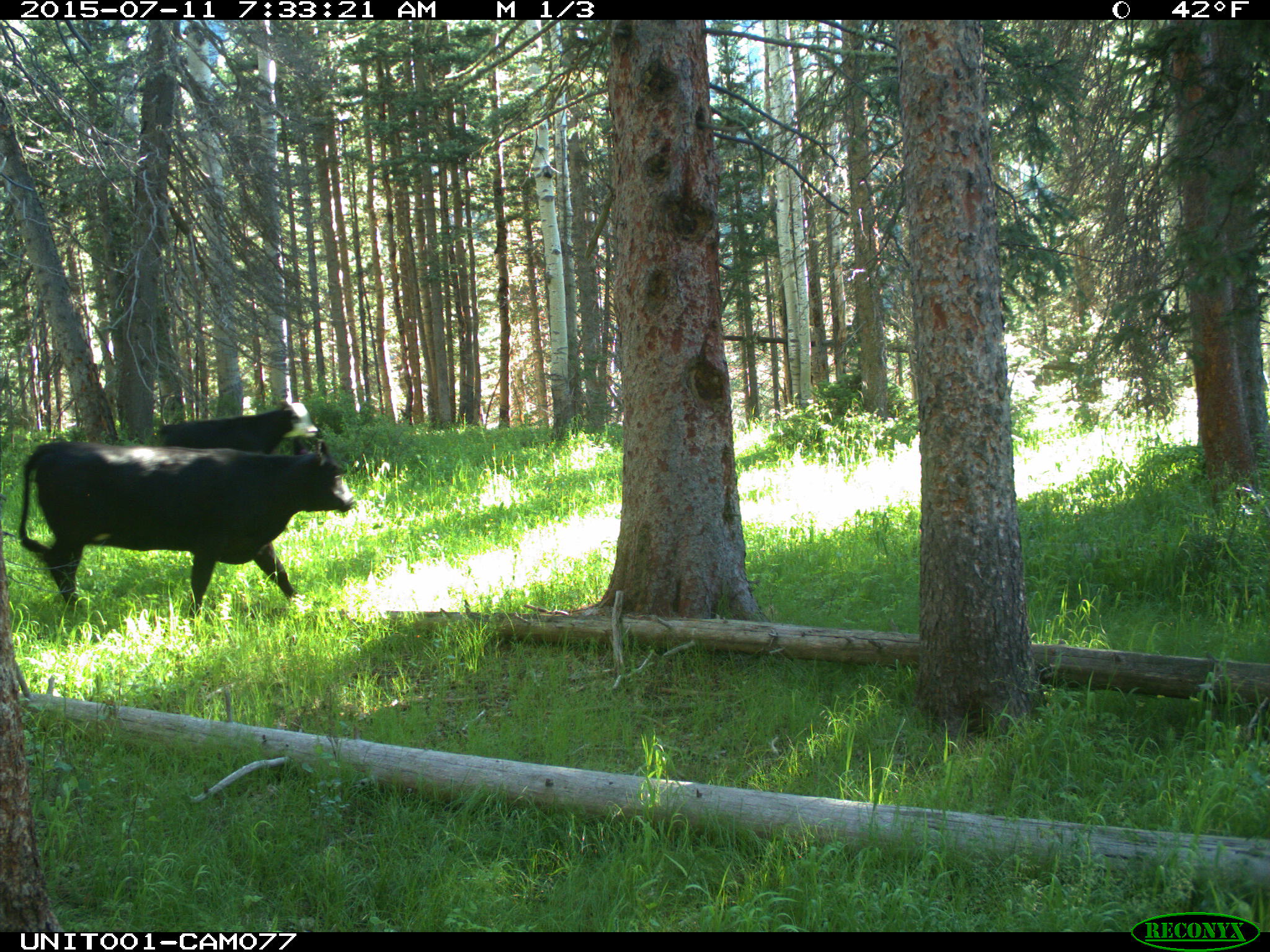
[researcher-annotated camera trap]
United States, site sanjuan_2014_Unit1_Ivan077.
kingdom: Animalia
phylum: Chordata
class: Mammalia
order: Artiodactyla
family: Bovidae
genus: Bos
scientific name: Bos taurus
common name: domestic cow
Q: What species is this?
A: Bos taurus (domestic cow).